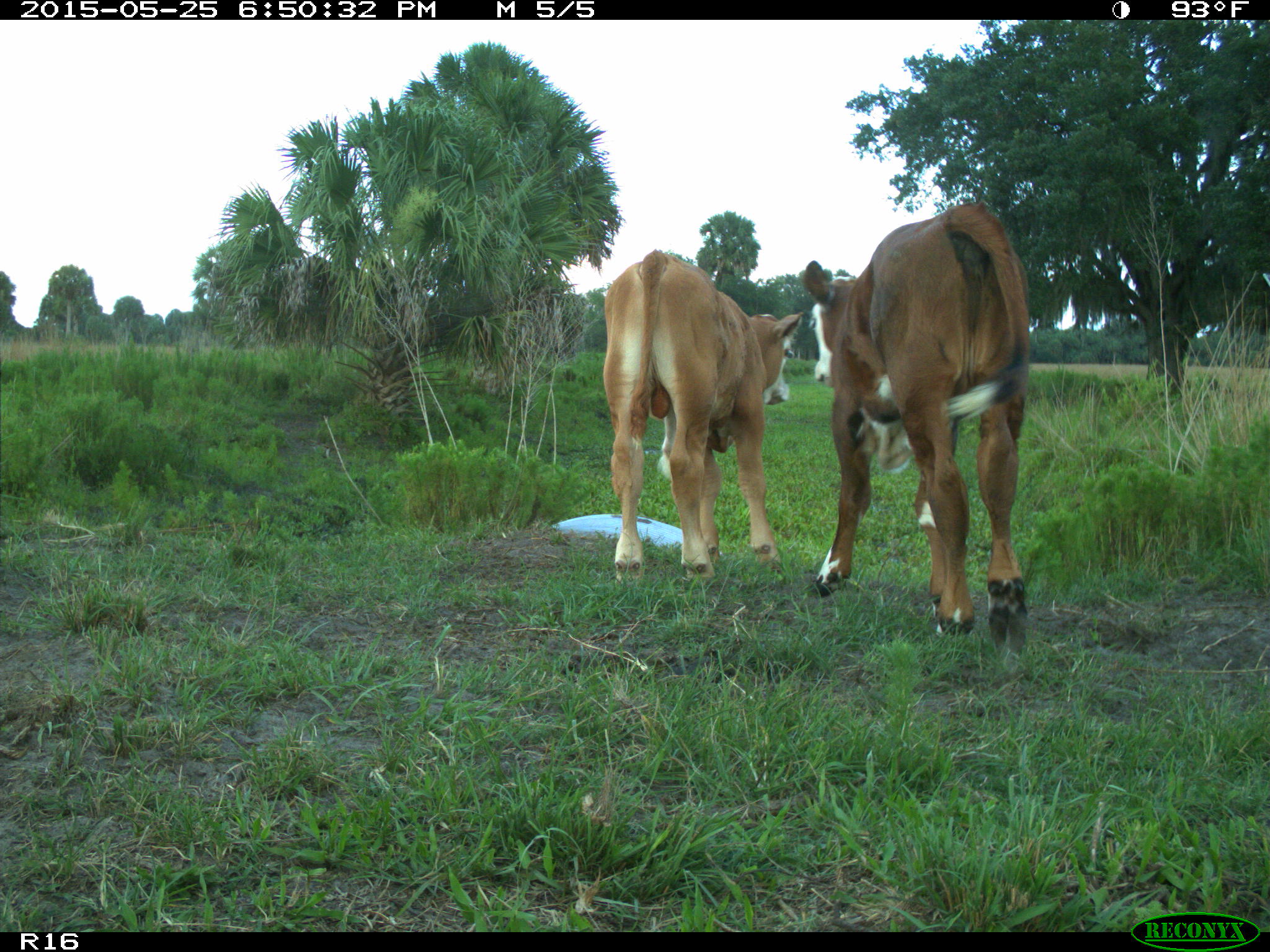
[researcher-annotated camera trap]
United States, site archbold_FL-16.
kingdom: Animalia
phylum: Chordata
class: Mammalia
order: Artiodactyla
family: Bovidae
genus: Bos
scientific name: Bos taurus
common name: domestic cow